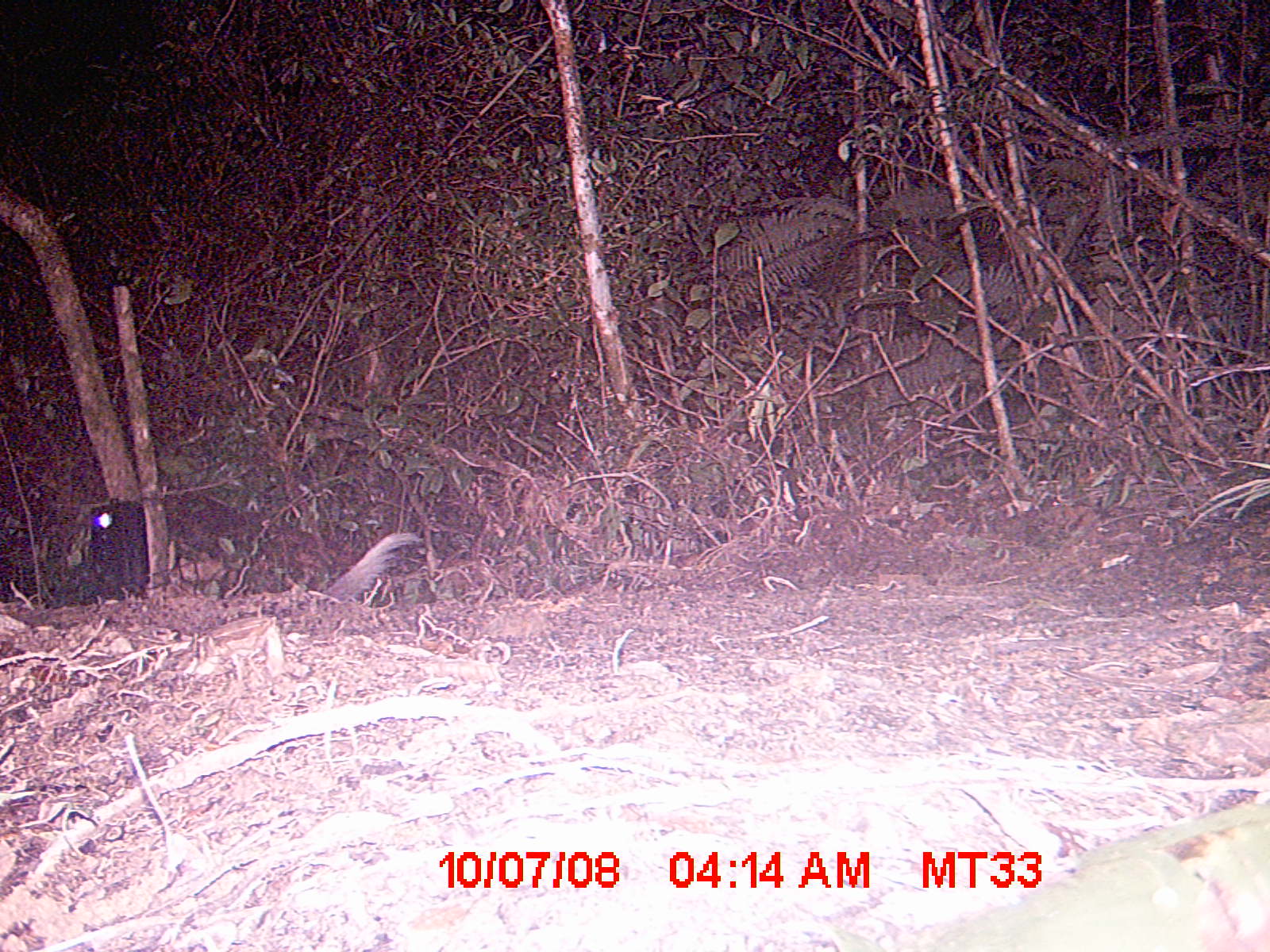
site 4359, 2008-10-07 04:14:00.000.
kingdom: Animalia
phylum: Chordata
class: Aves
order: Coraciiformes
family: Brachypteraciidae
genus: Brachypteracias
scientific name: Brachypteracias squamiger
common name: scaly ground-roller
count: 1